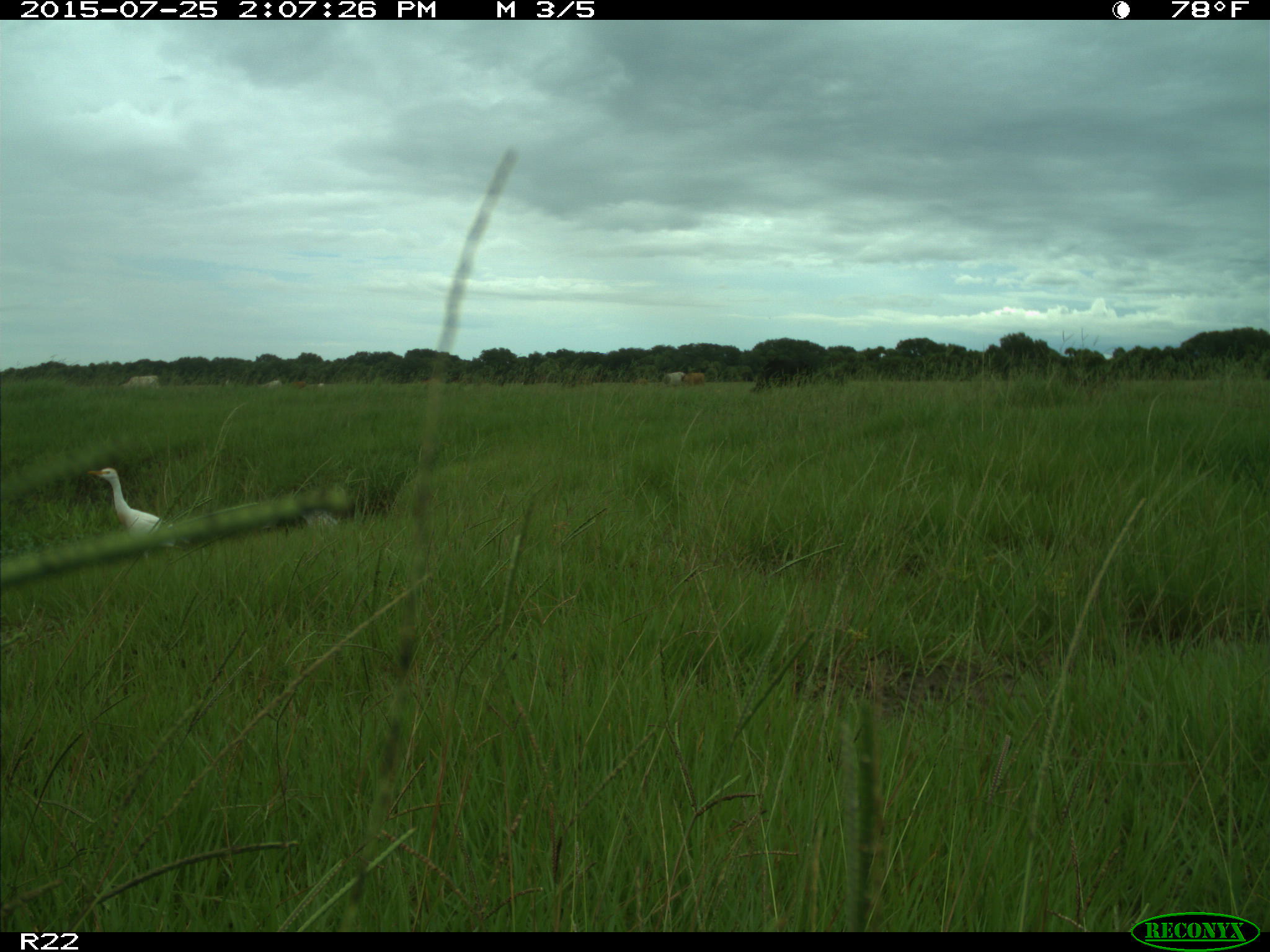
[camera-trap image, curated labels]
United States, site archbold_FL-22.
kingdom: Animalia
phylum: Chordata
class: Mammalia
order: Artiodactyla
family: Bovidae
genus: Bos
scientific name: Bos taurus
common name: domestic cow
Bos taurus (domestic cow).